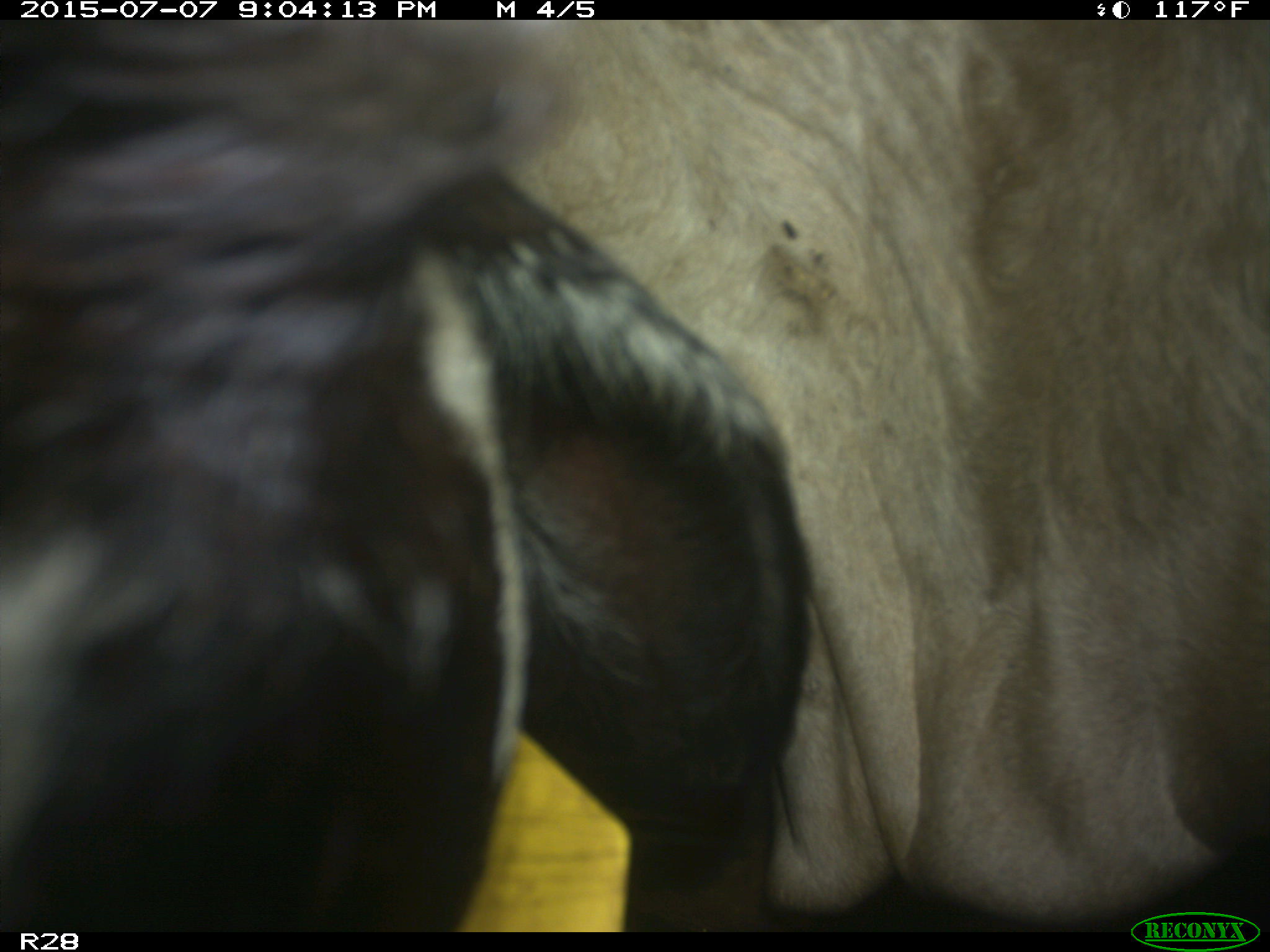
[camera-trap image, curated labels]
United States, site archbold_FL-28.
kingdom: Animalia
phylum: Chordata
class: Mammalia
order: Artiodactyla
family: Bovidae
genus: Bos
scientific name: Bos taurus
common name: domestic cow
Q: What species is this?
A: Bos taurus (domestic cow).